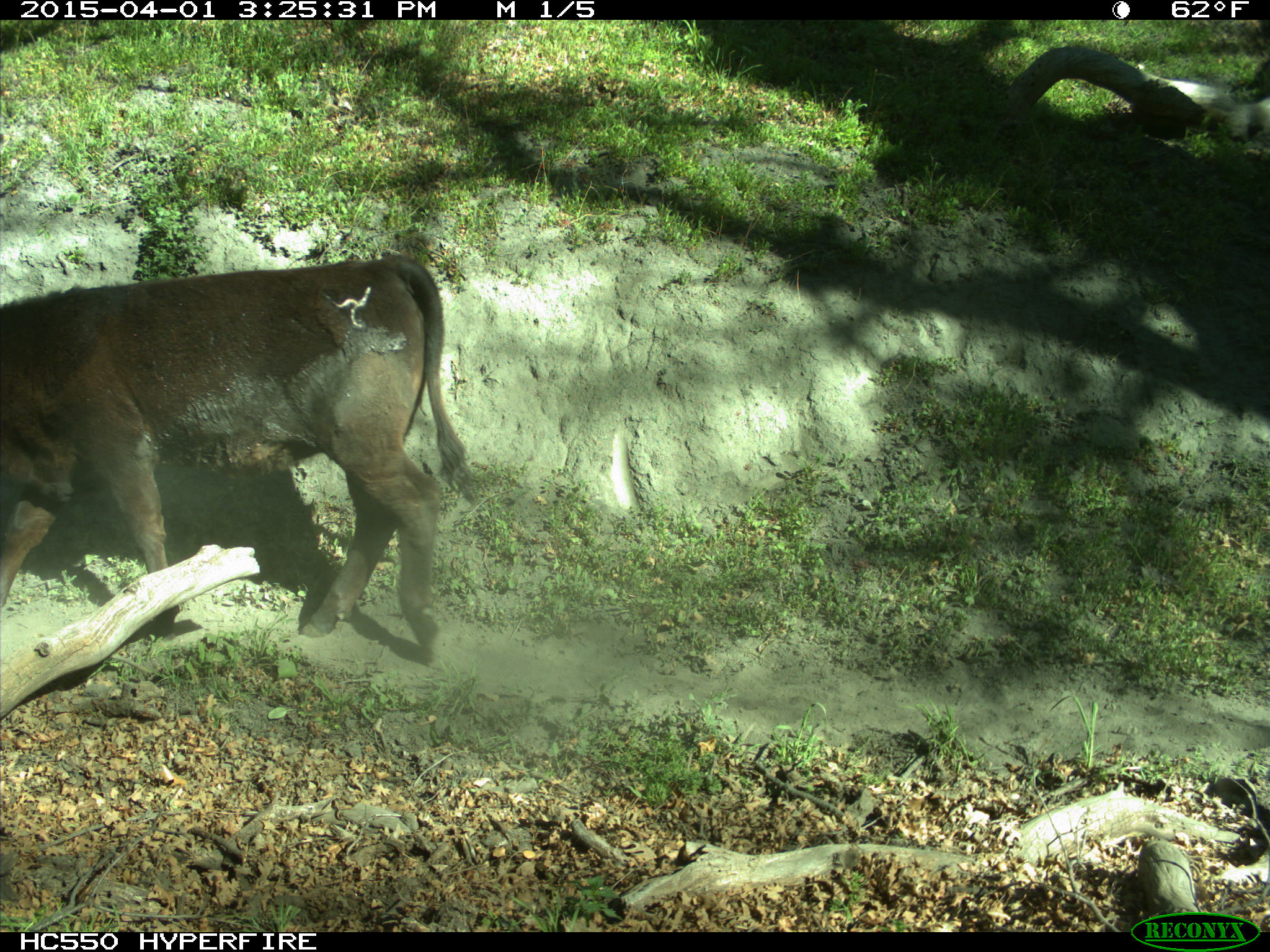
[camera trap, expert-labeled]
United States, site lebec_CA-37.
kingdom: Animalia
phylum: Chordata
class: Mammalia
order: Artiodactyla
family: Bovidae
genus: Bos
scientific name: Bos taurus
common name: domestic cow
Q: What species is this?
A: Bos taurus (domestic cow).